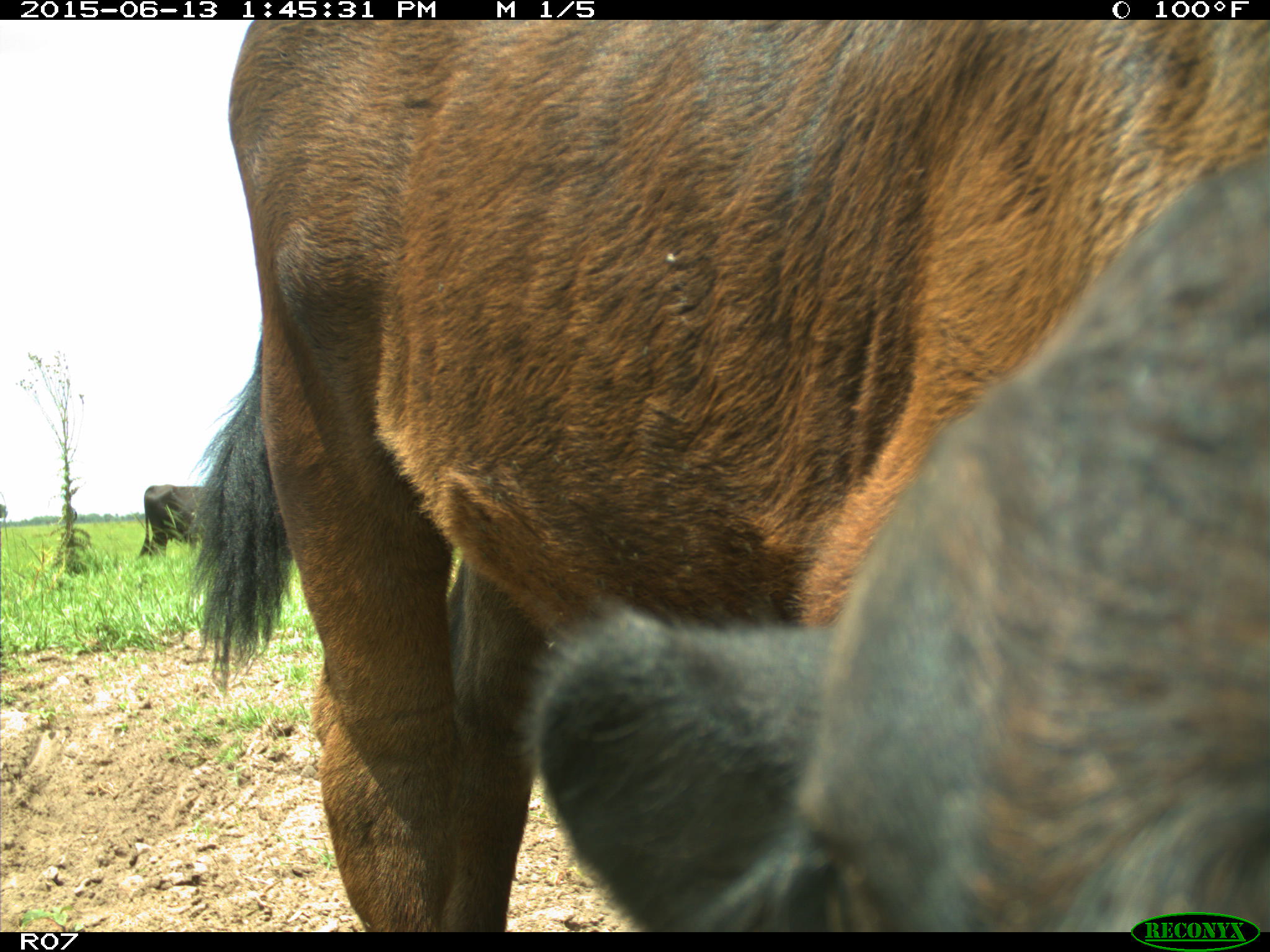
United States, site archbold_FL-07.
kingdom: Animalia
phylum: Chordata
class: Mammalia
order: Artiodactyla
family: Bovidae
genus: Bos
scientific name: Bos taurus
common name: domestic cow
Bos taurus (domestic cow).